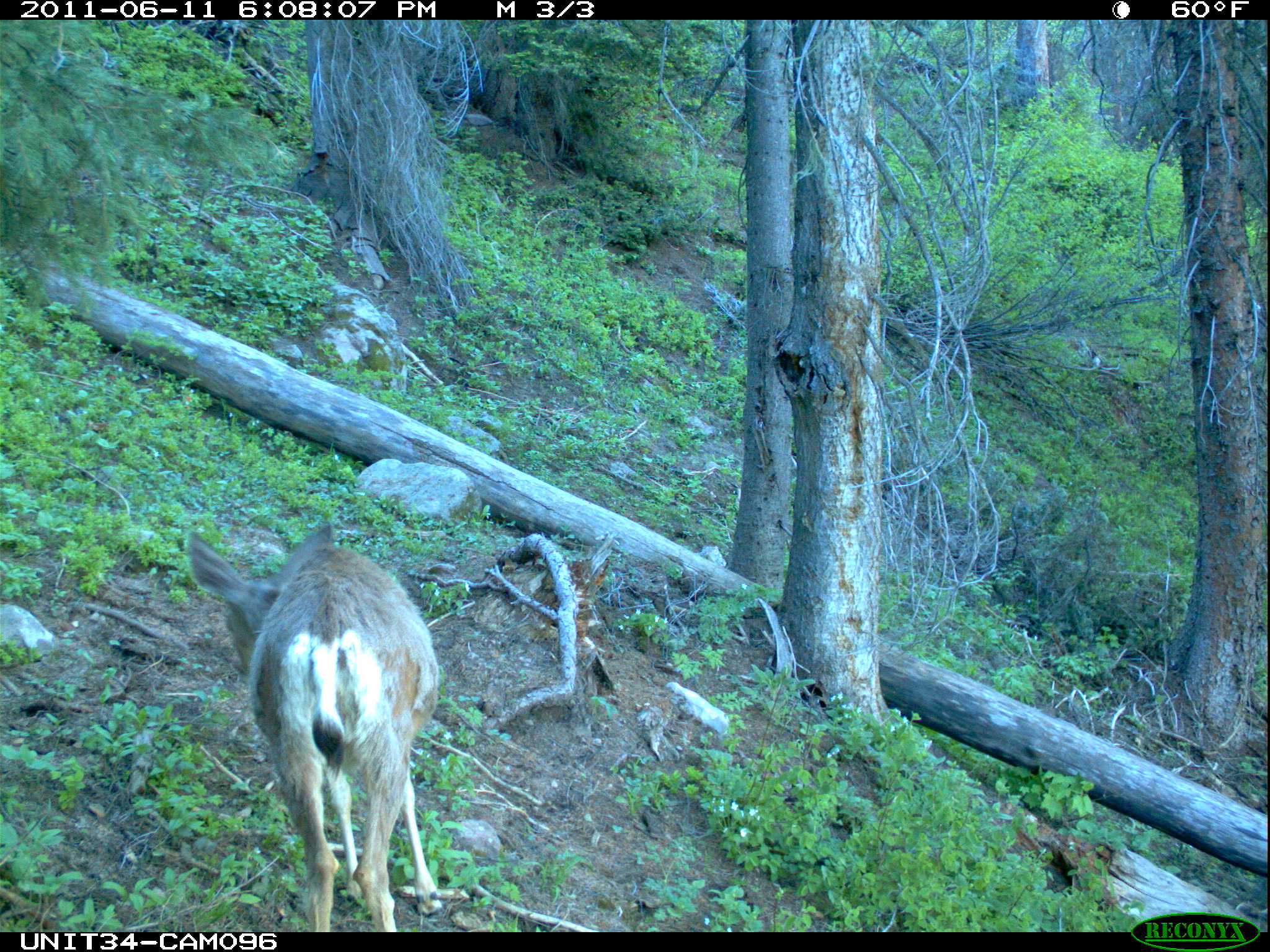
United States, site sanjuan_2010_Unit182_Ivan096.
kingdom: Animalia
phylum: Chordata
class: Mammalia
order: Artiodactyla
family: Cervidae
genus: Odocoileus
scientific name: Odocoileus hemionus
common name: mule deer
Odocoileus hemionus (mule deer).